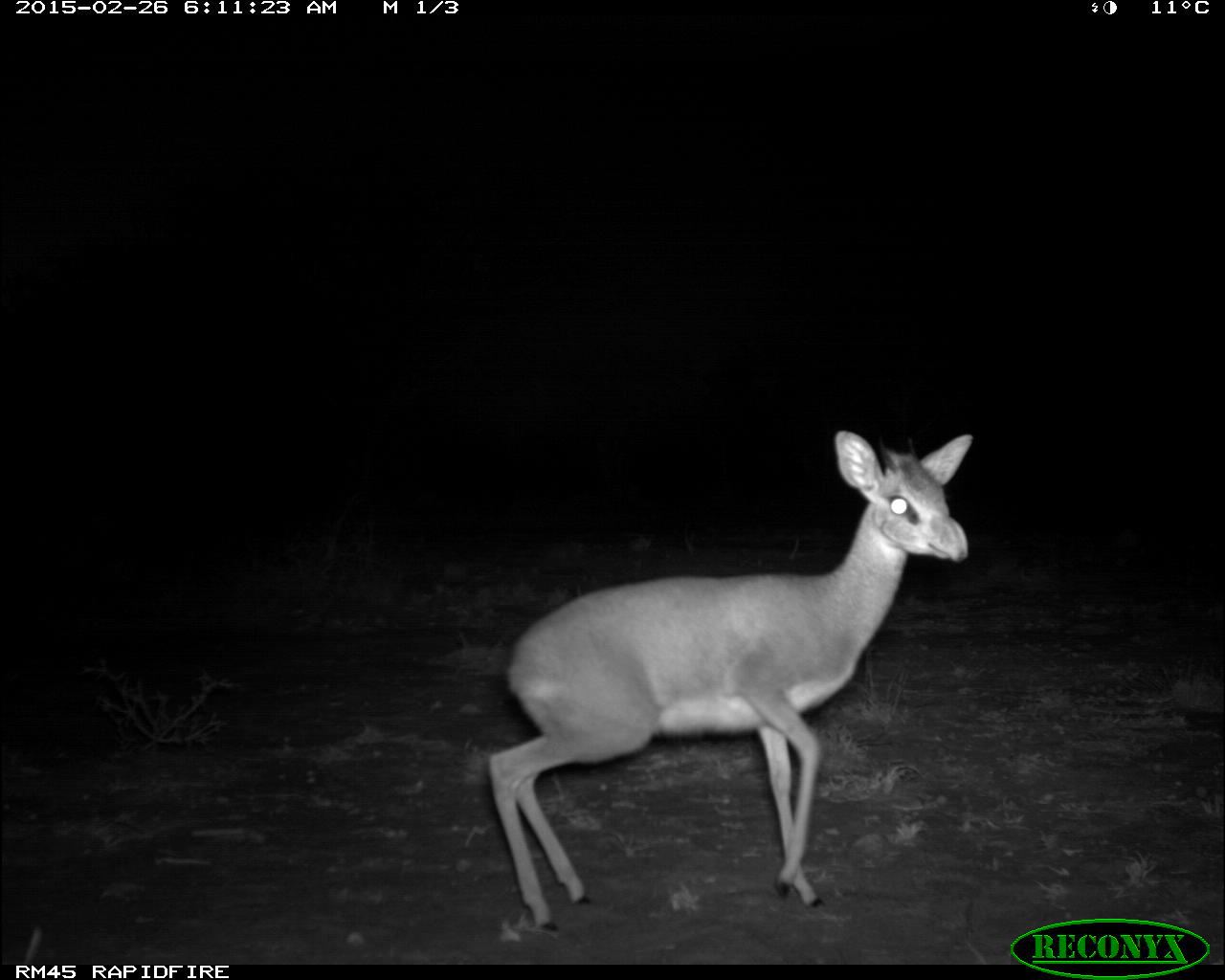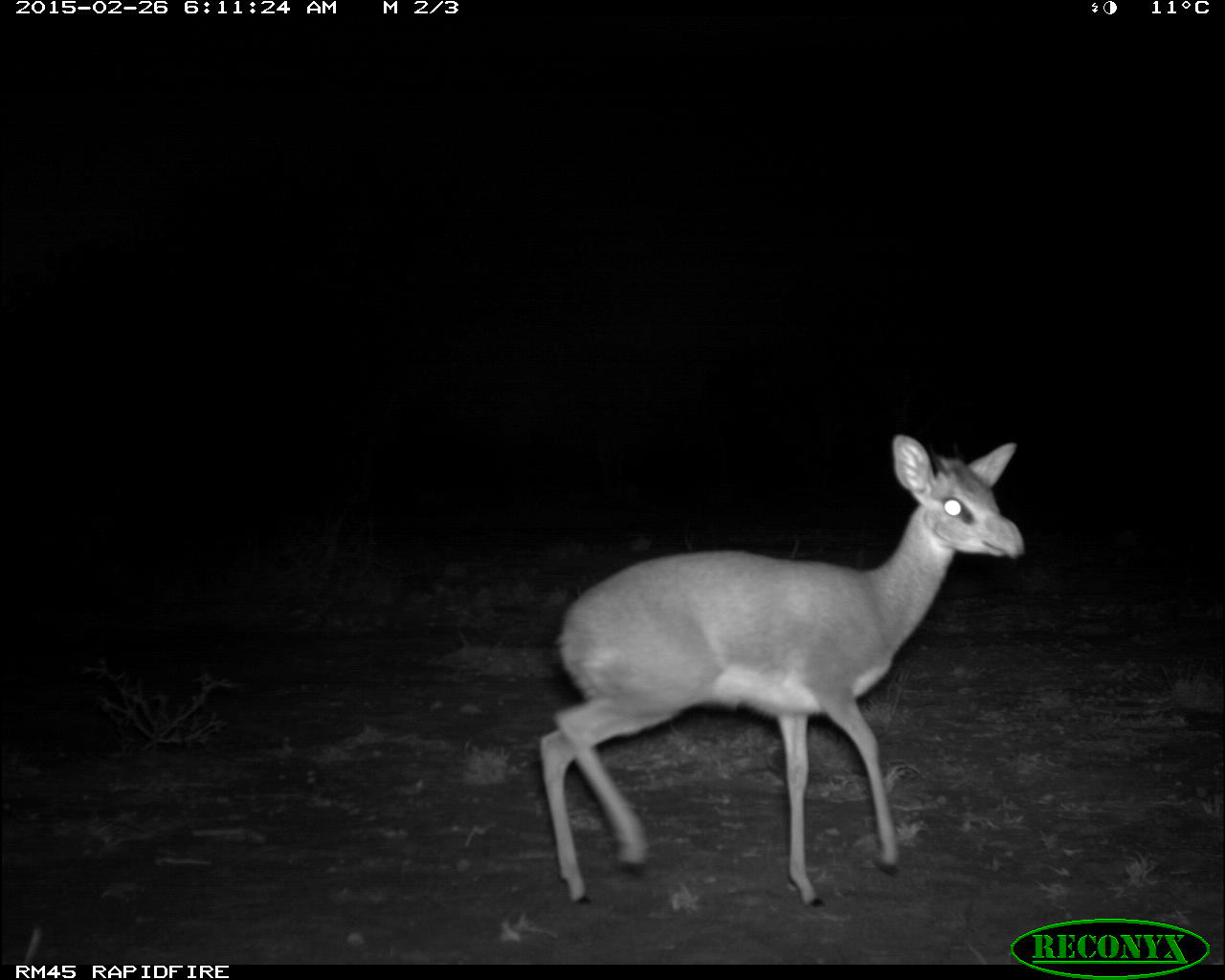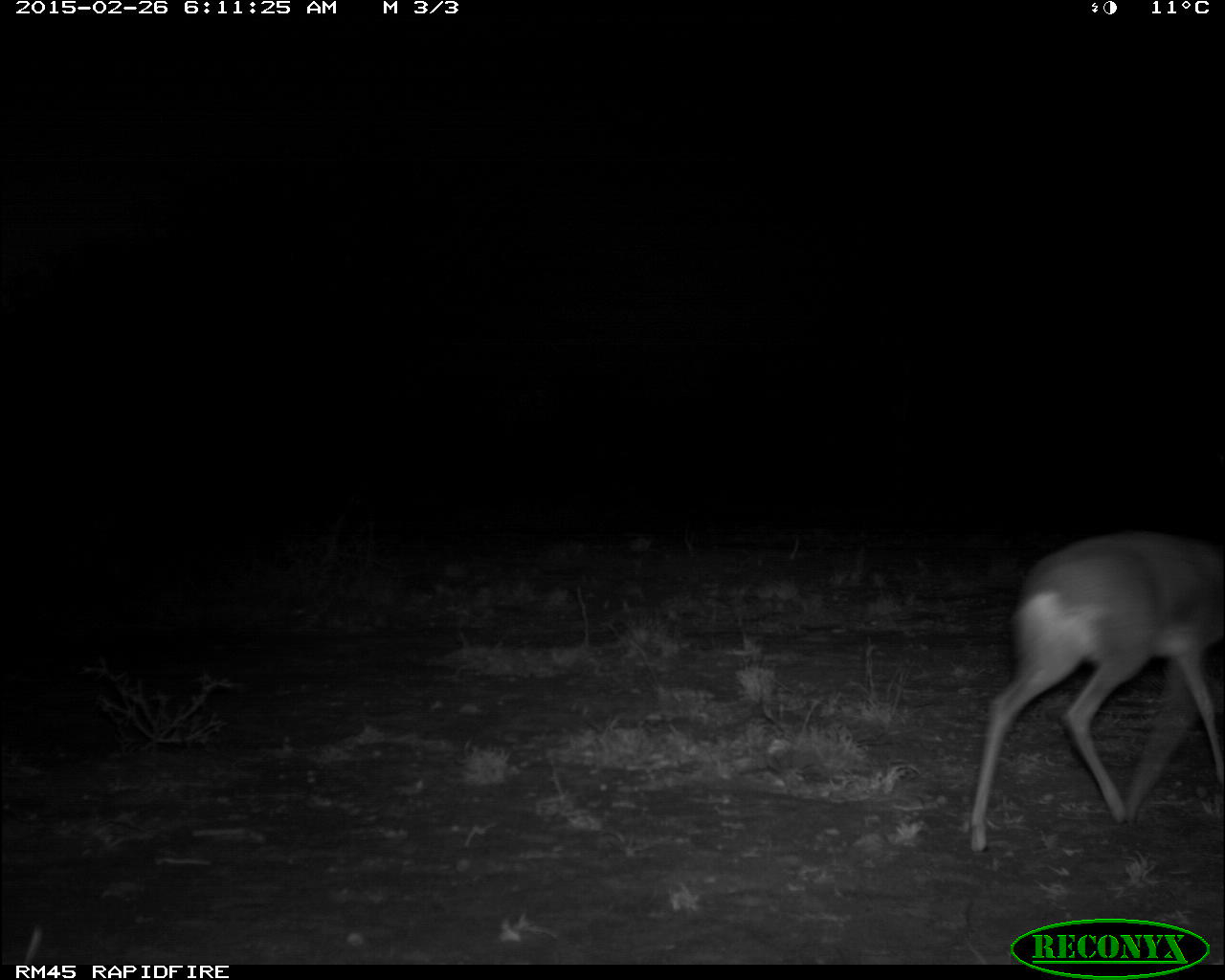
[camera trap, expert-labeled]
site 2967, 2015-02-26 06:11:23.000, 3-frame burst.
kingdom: Animalia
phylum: Chordata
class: Mammalia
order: Artiodactyla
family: Bovidae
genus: Madoqua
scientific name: Madoqua guentheri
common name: günther's dik-dik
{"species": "Madoqua guentheri (günther's dik-dik)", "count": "1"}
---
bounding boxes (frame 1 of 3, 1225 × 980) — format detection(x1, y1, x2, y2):
madoqua guentheri: detection(485, 428, 973, 929)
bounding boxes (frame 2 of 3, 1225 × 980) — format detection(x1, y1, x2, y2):
madoqua guentheri: detection(535, 428, 1027, 910)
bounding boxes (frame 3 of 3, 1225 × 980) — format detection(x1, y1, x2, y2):
madoqua guentheri: detection(966, 529, 1220, 857)